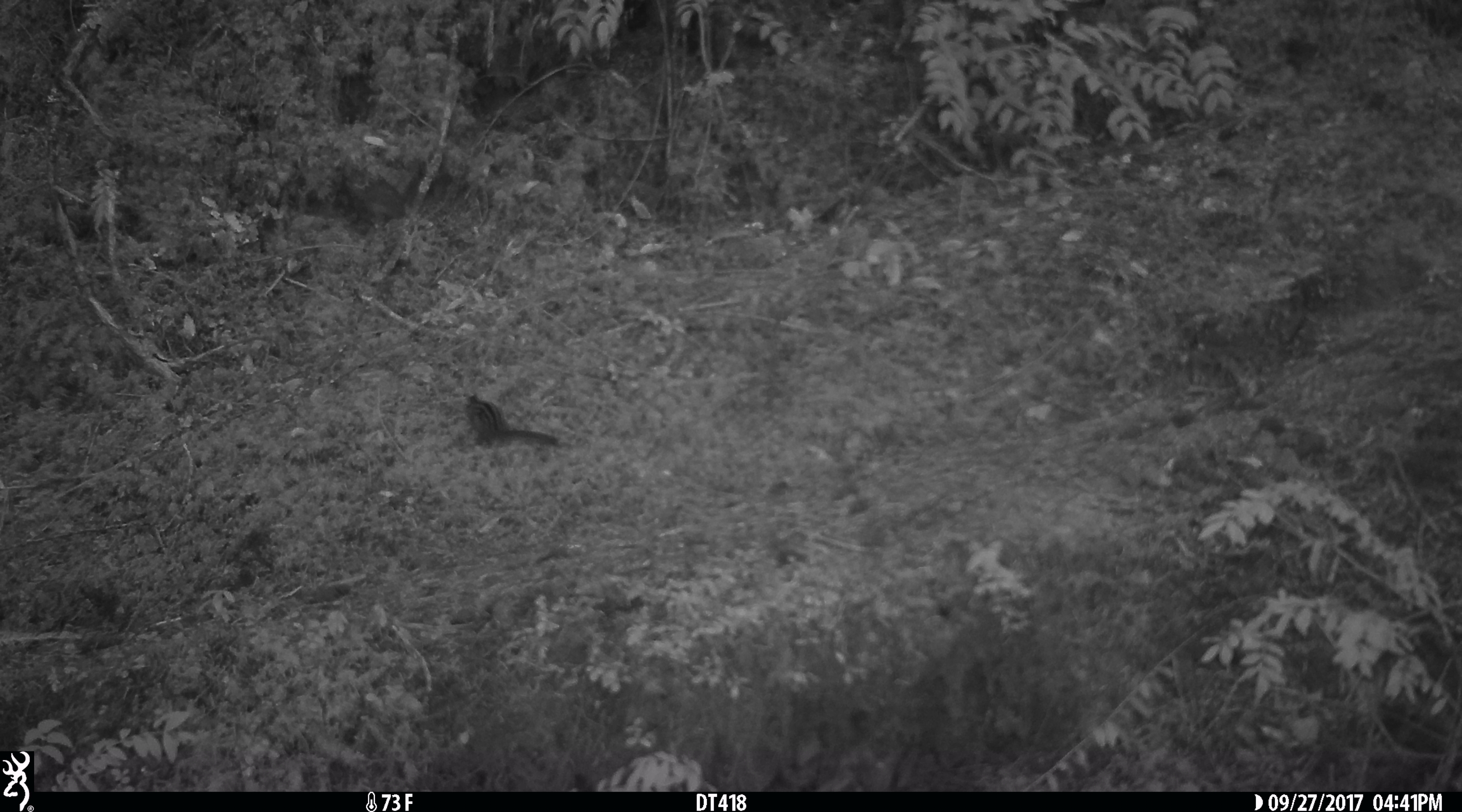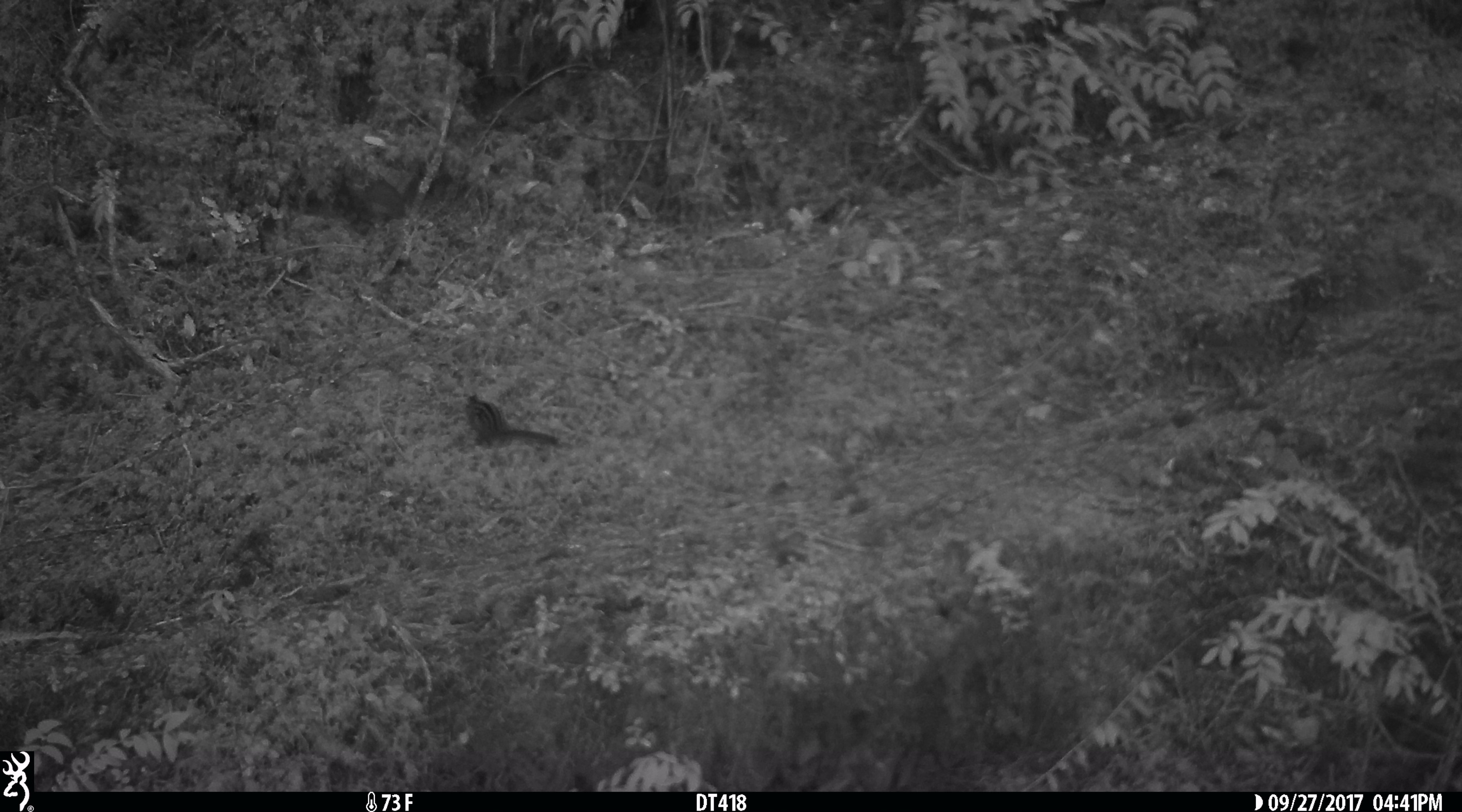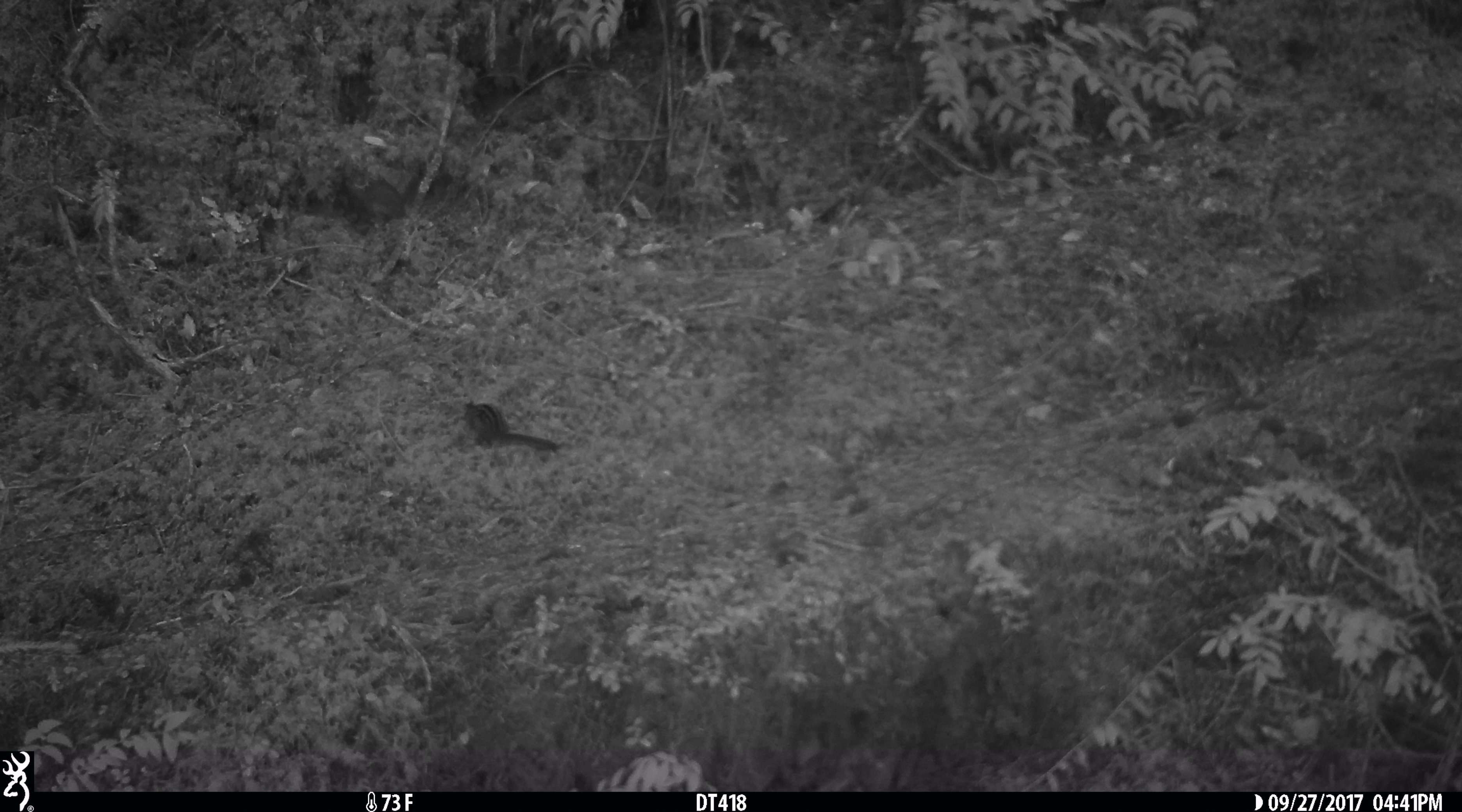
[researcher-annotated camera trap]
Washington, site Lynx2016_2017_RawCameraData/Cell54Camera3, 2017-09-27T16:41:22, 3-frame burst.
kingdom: Animalia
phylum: Chordata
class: Mammalia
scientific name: Mammalia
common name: small mammal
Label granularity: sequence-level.